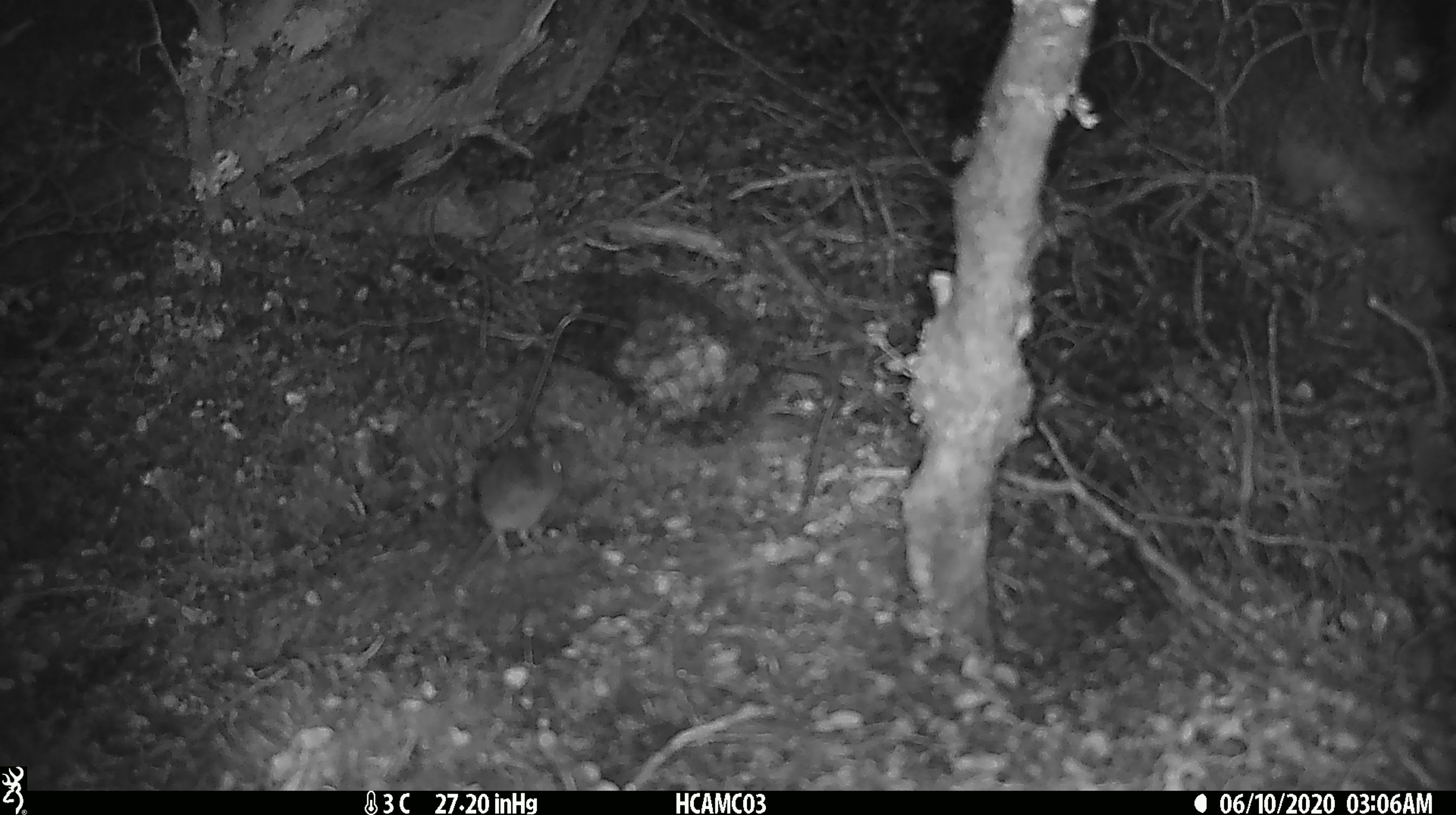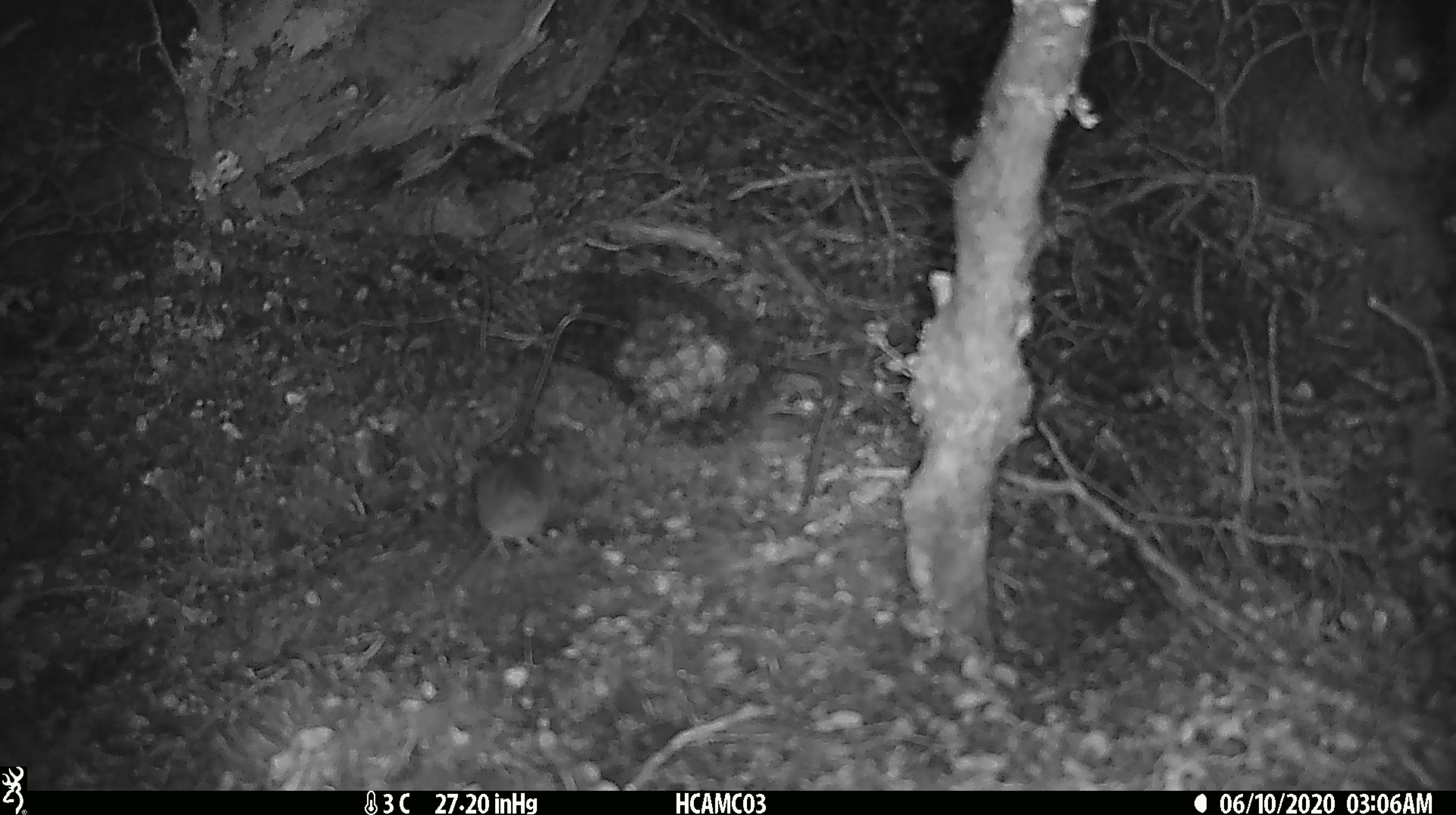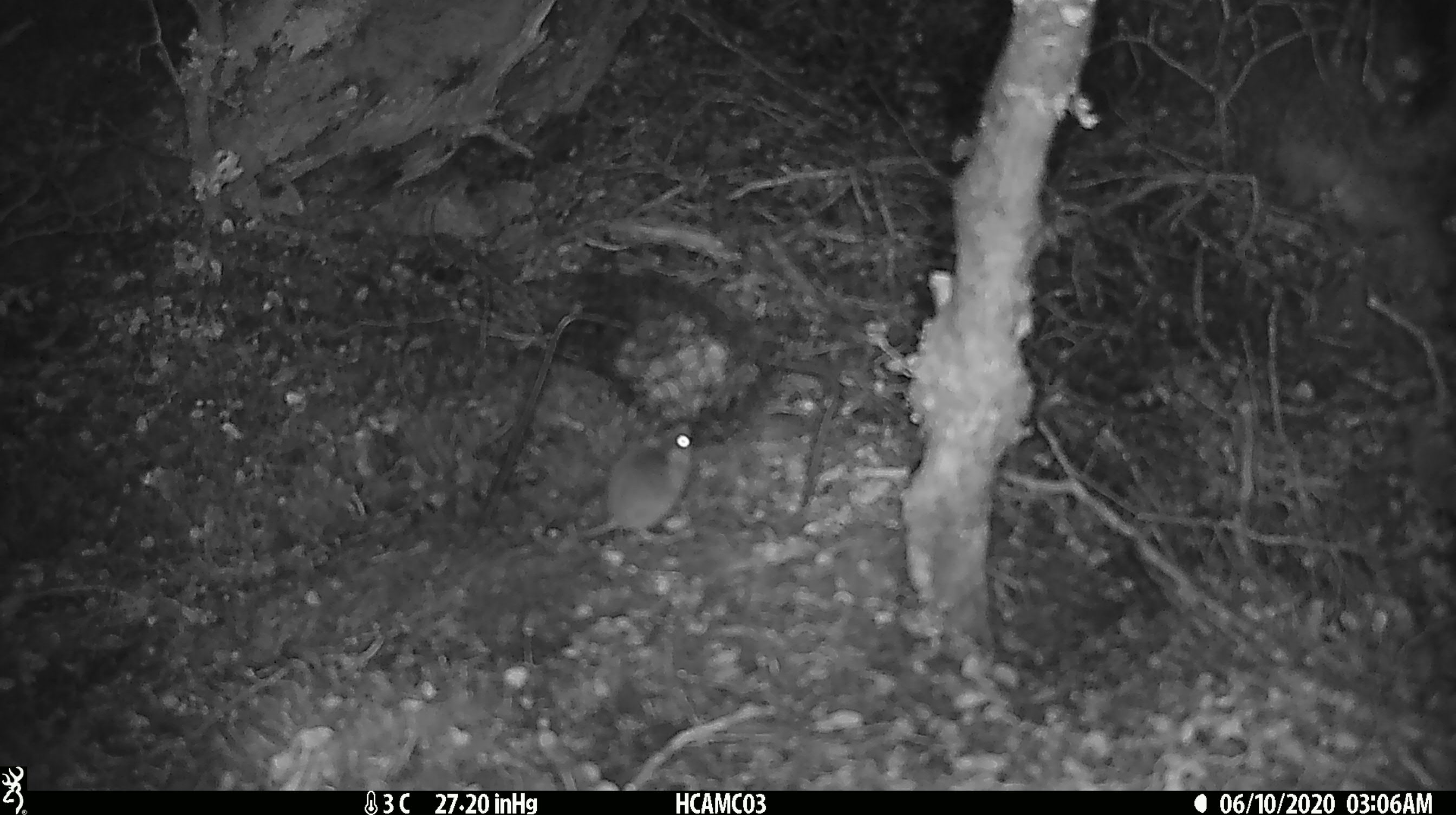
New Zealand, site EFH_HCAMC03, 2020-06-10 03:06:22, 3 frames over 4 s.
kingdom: Animalia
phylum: Chordata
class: Mammalia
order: Rodentia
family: Muridae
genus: Mus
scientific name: Mus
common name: mouse